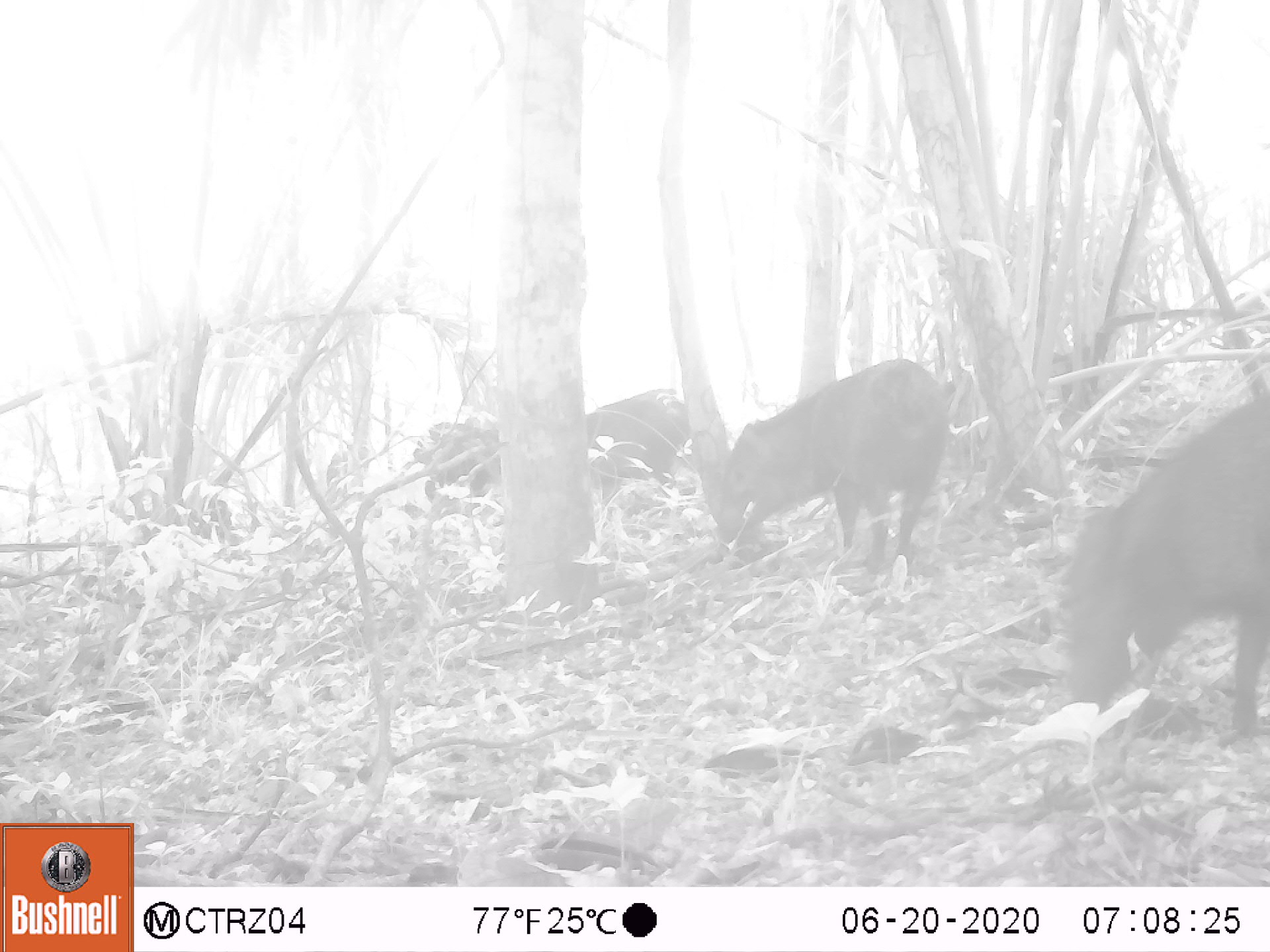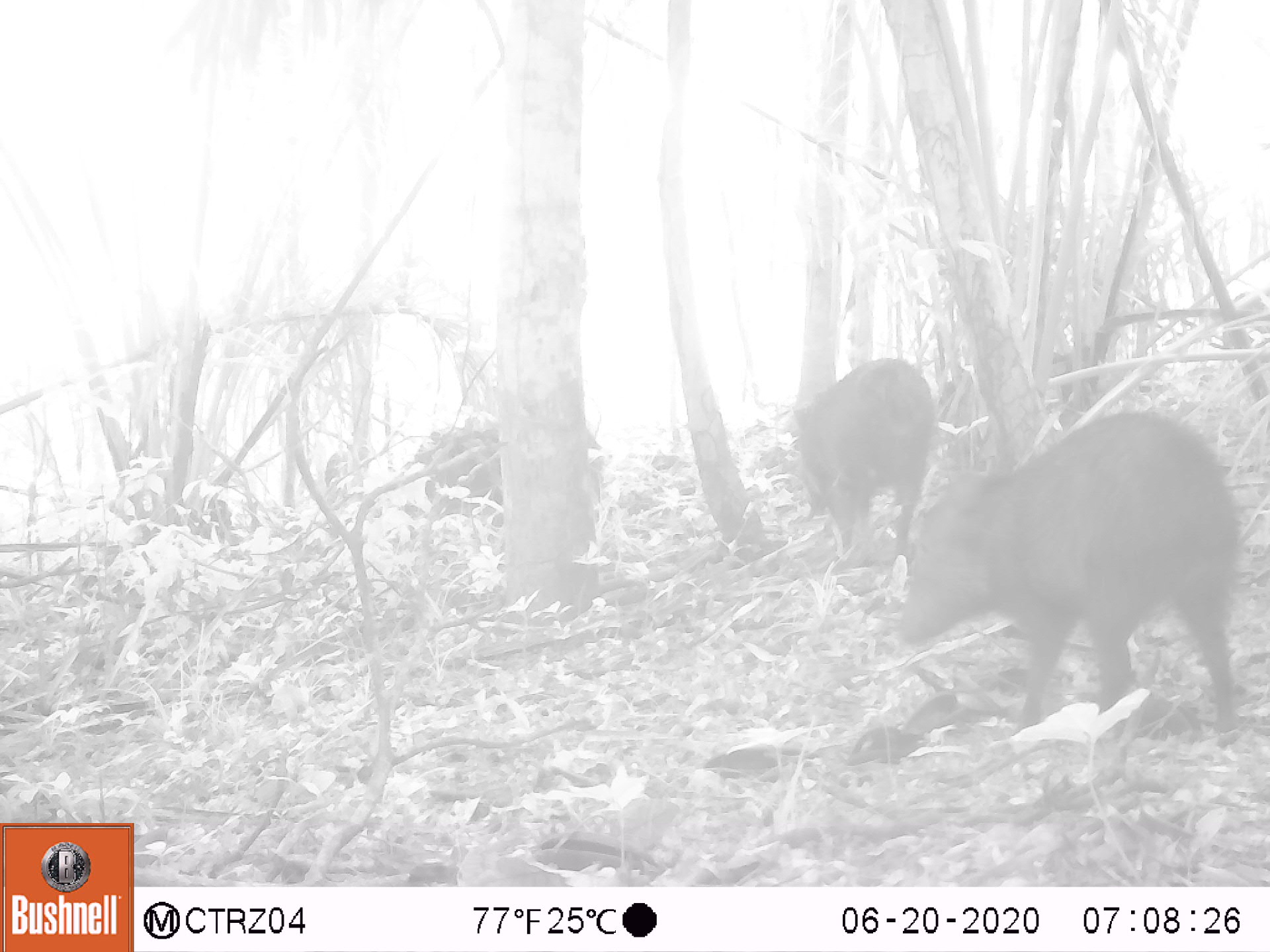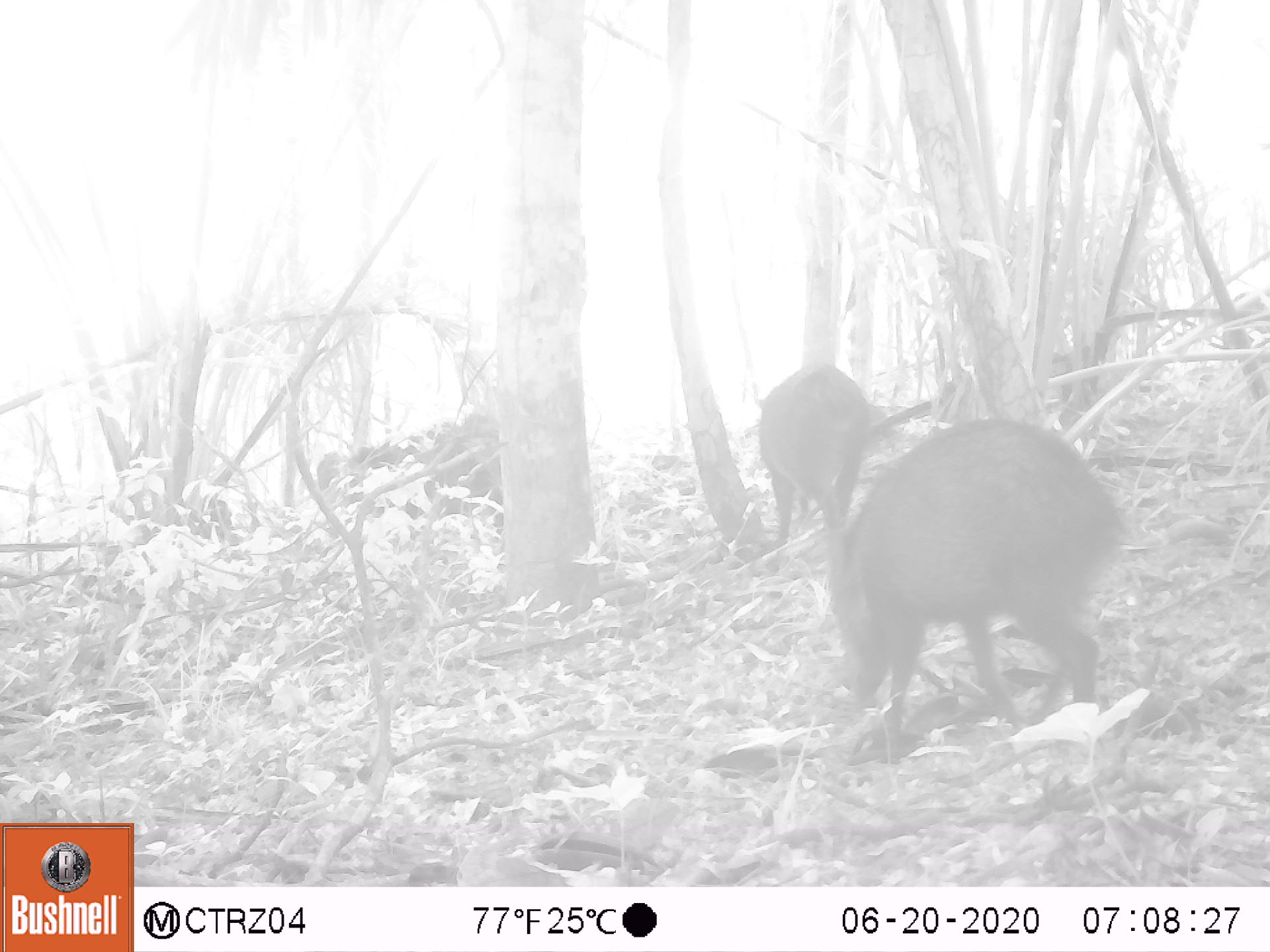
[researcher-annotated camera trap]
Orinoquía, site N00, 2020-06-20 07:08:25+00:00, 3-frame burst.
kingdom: Animalia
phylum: Chordata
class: Mammalia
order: Artiodactyla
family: Tayassuidae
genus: Pecari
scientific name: Pecari tajacu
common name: collared peccary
Collared peccary (Pecari tajacu).